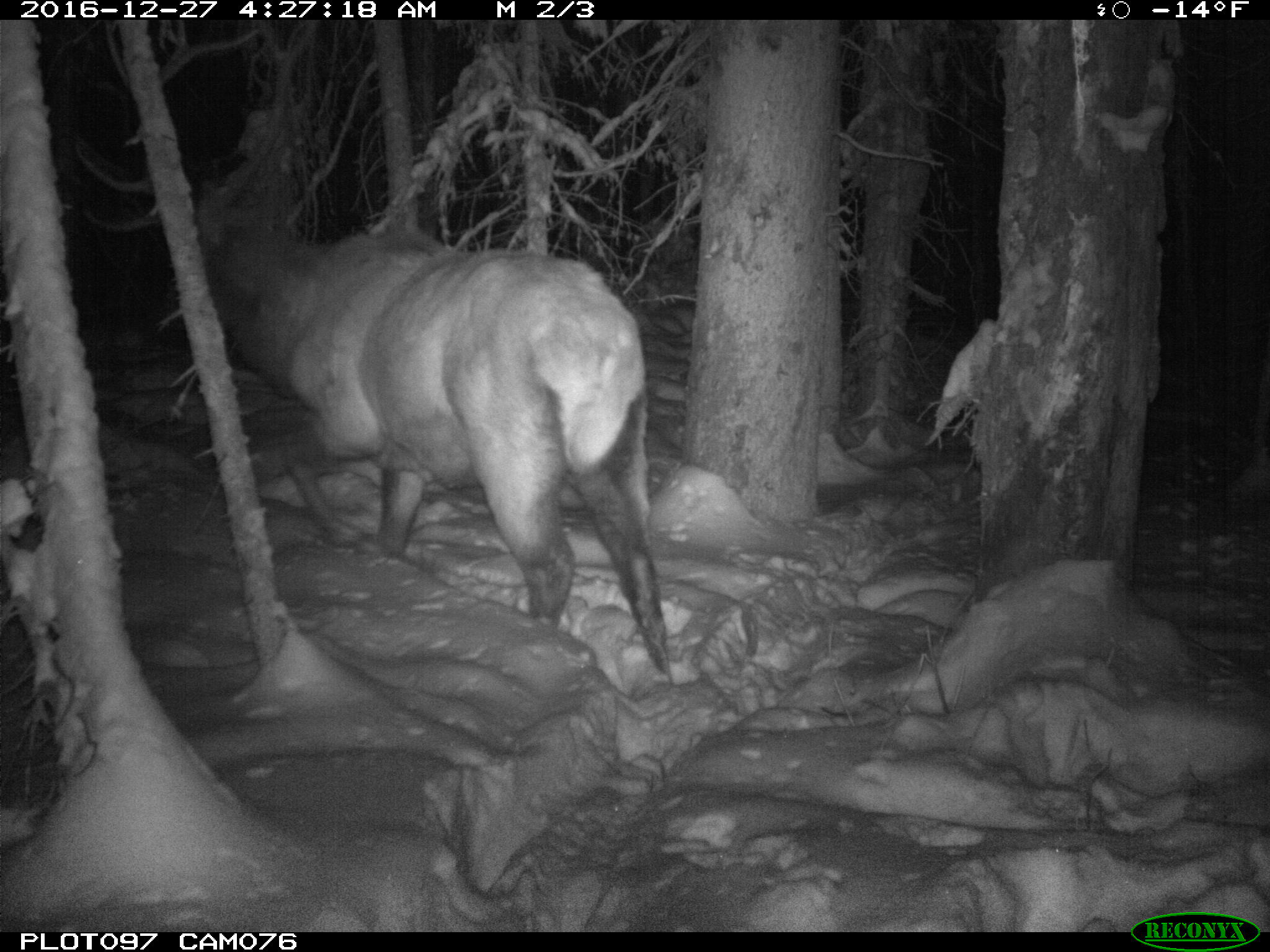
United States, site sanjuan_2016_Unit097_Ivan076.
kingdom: Animalia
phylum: Chordata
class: Mammalia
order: Artiodactyla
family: Cervidae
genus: Cervus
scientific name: Cervus elaphus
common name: red deer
Cervus elaphus (red deer).